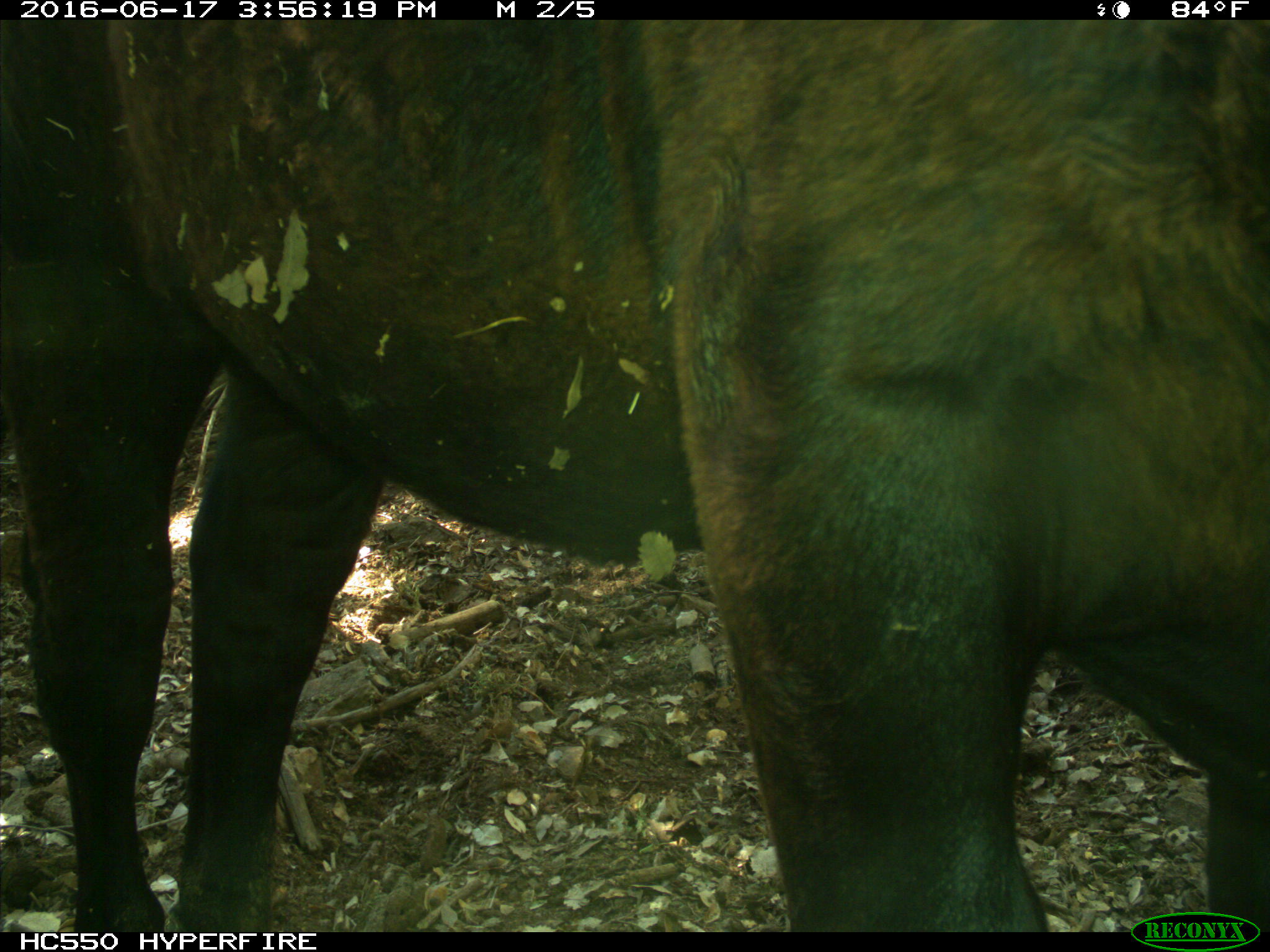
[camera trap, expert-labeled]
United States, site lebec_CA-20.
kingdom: Animalia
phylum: Chordata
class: Mammalia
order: Artiodactyla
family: Bovidae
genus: Bos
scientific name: Bos taurus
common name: domestic cow